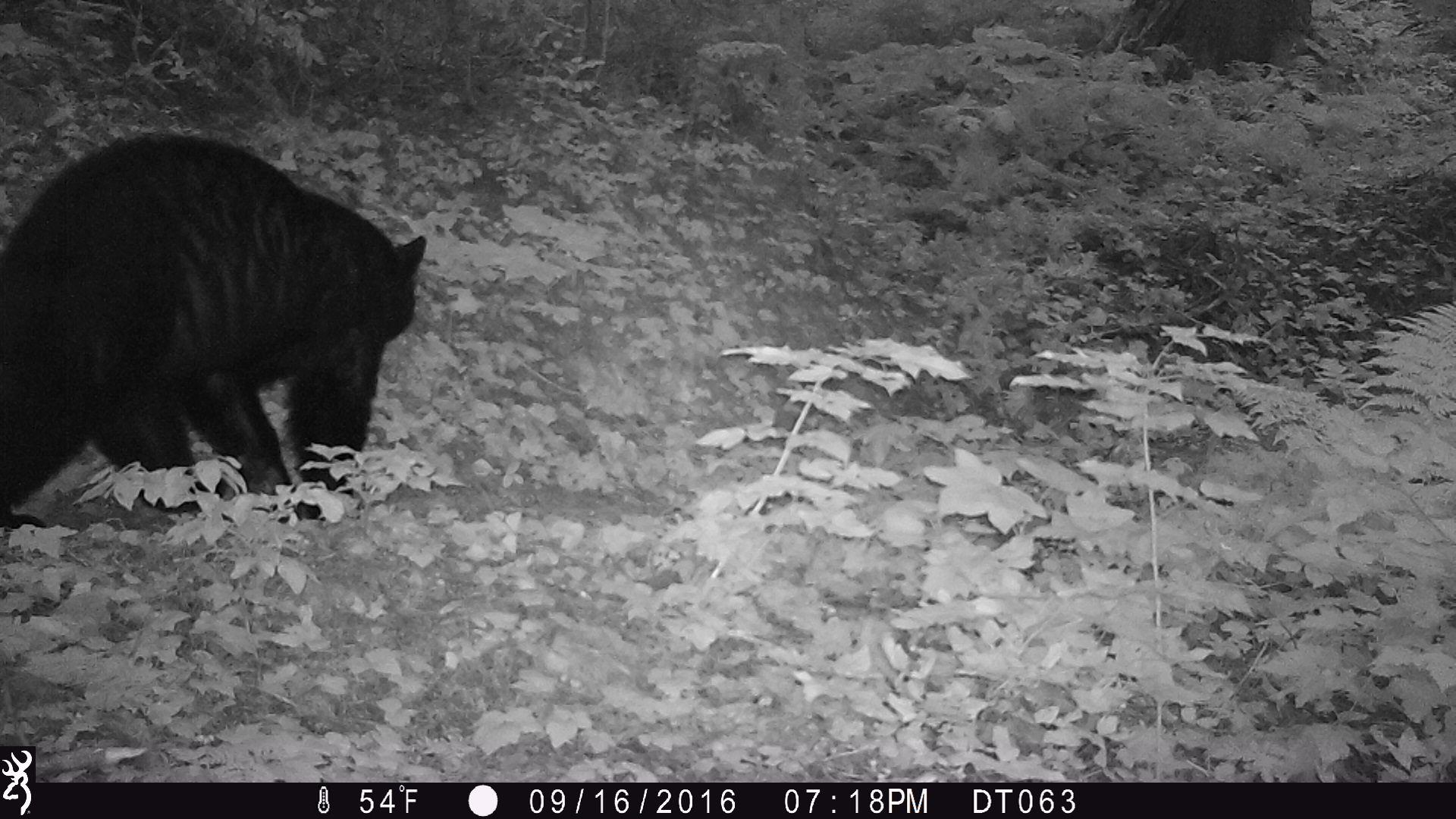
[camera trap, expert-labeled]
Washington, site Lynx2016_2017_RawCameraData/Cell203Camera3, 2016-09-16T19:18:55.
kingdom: Animalia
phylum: Chordata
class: Mammalia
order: Carnivora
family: Ursidae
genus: Ursus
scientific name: Ursus americanus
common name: american black bear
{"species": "Ursus americanus (american black bear)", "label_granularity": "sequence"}